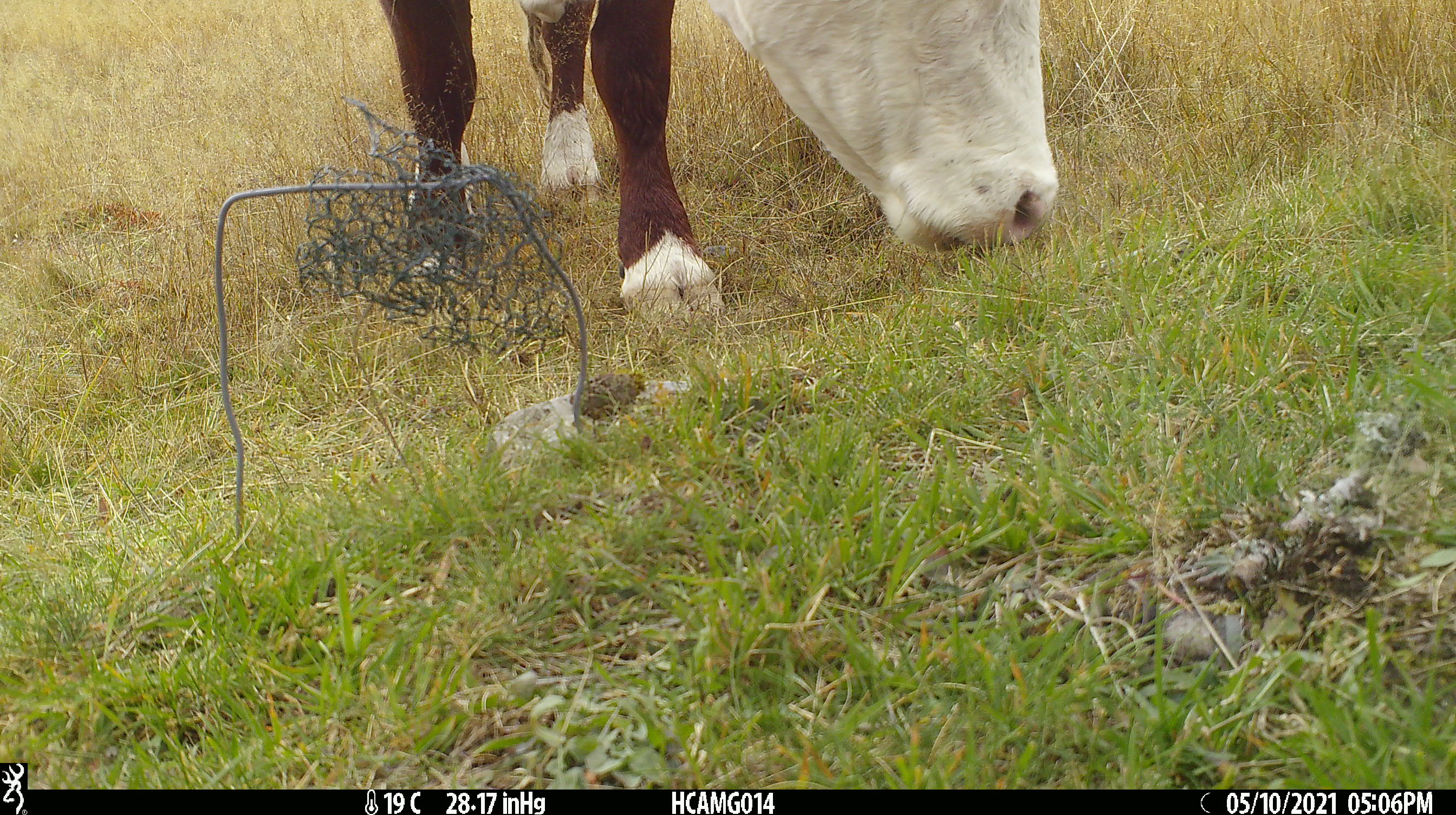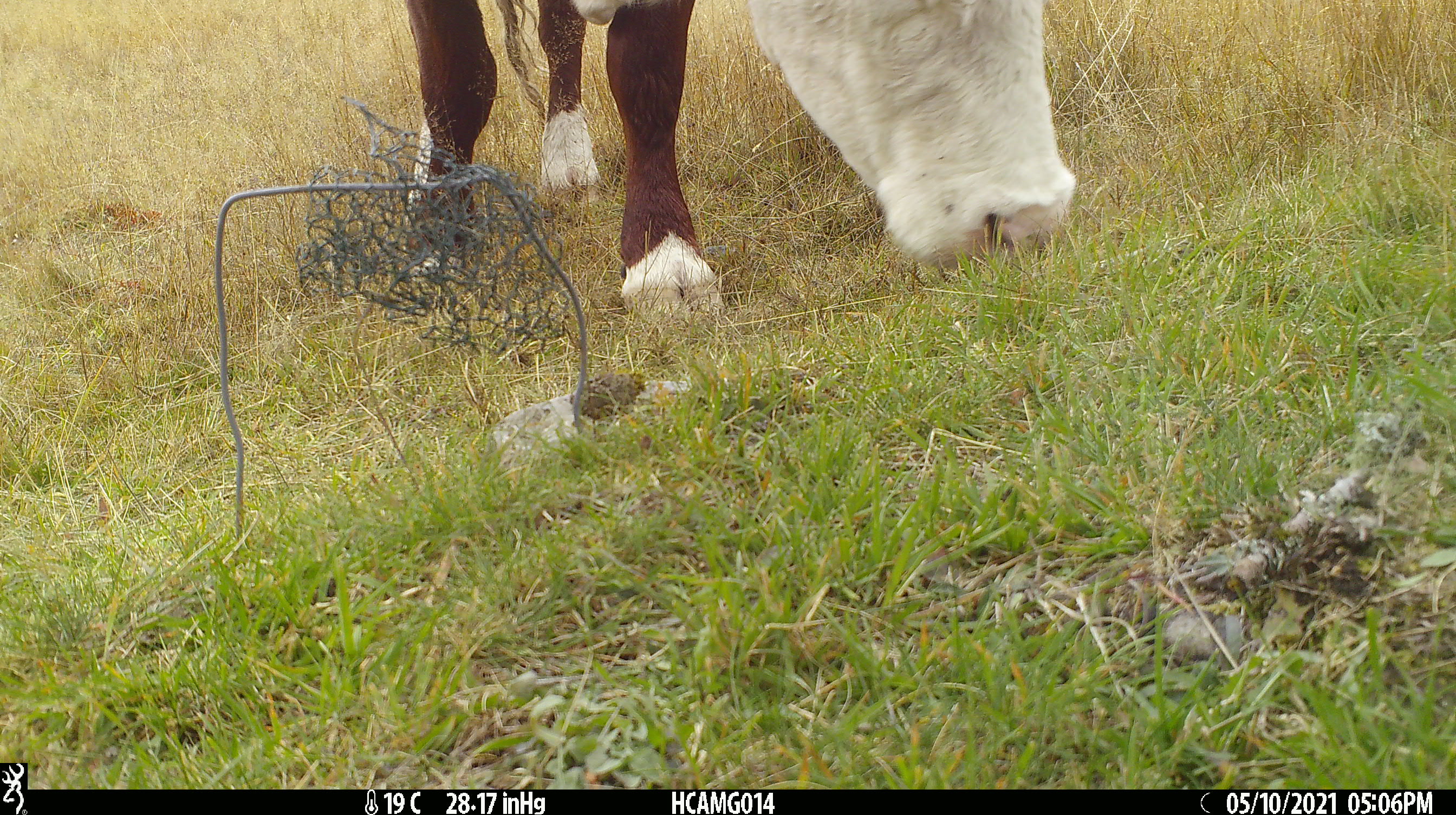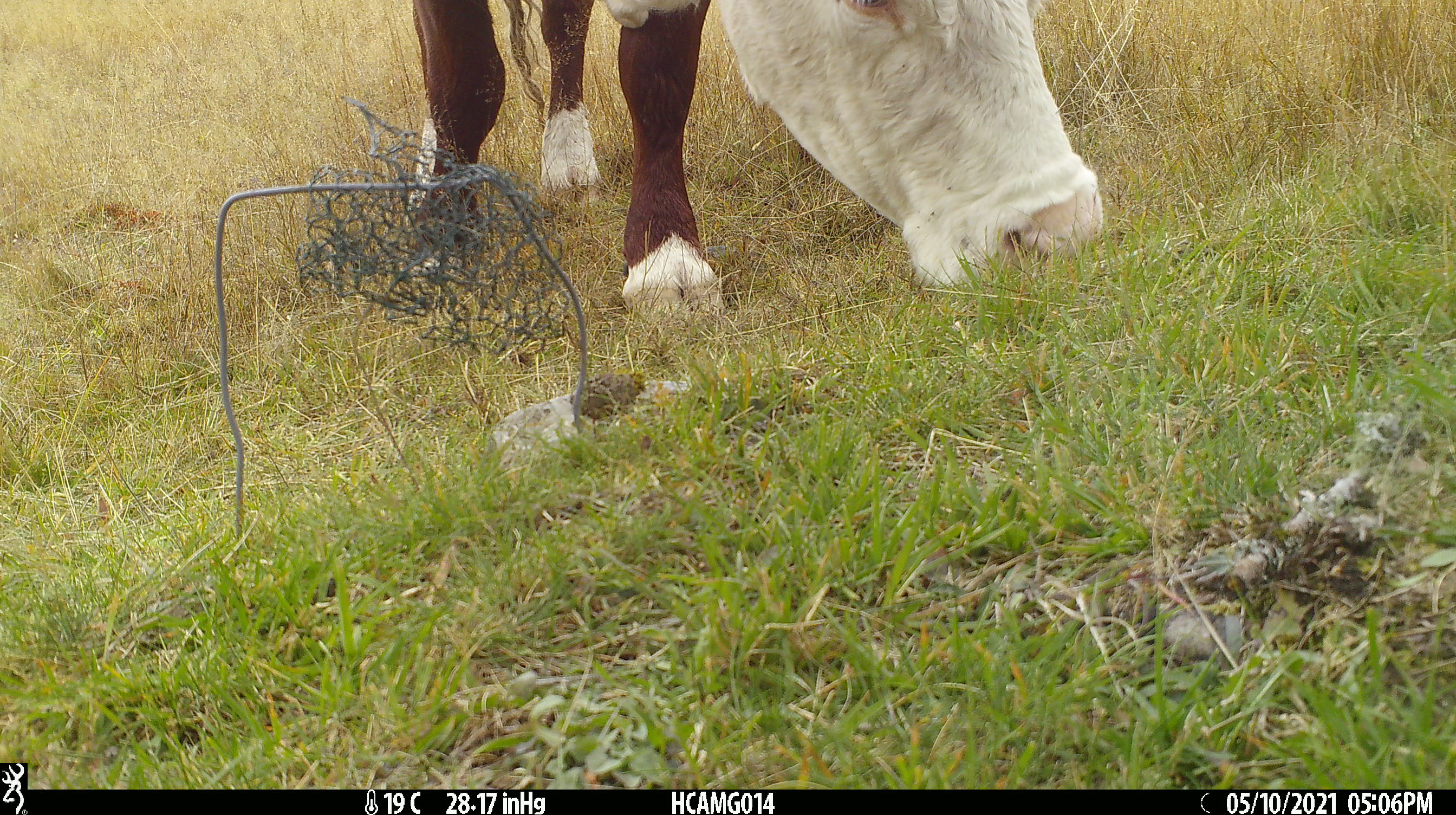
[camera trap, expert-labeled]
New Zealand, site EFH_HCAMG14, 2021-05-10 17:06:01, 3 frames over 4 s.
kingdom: Animalia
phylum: Chordata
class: Mammalia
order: Artiodactyla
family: Bovidae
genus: Bos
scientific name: Bos taurus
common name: domestic cow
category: cow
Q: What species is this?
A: Cow (domestic cow) (Bos taurus).